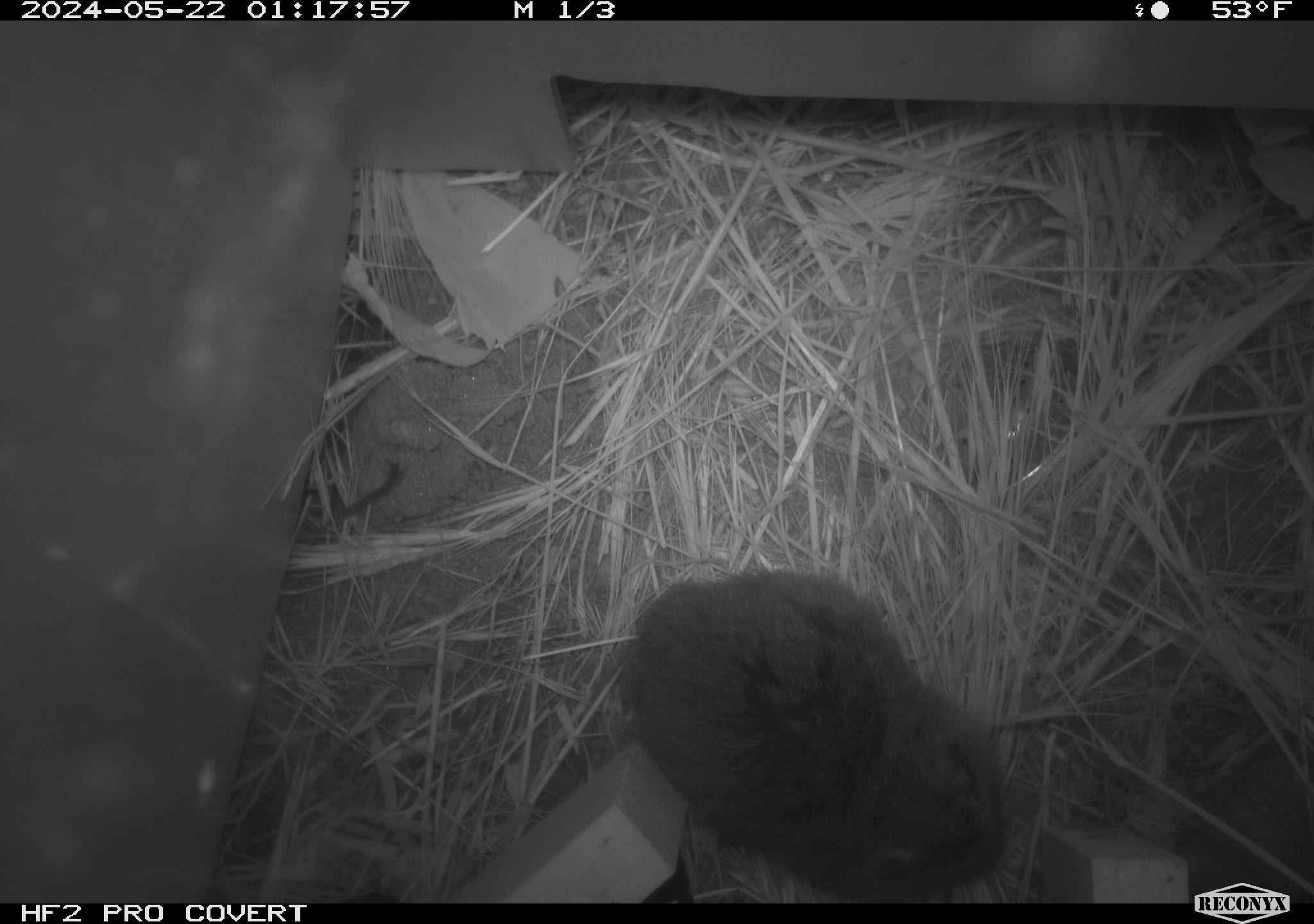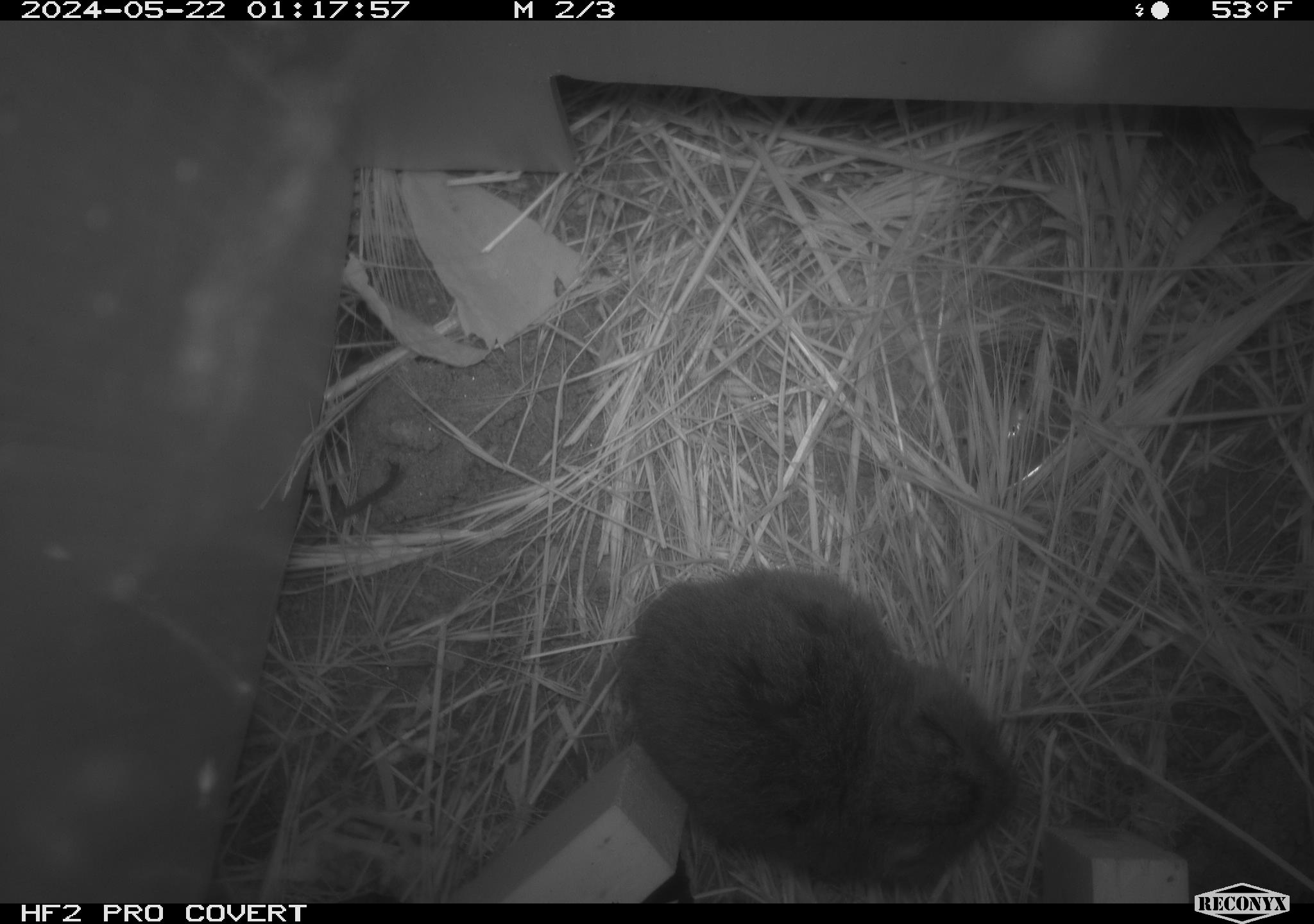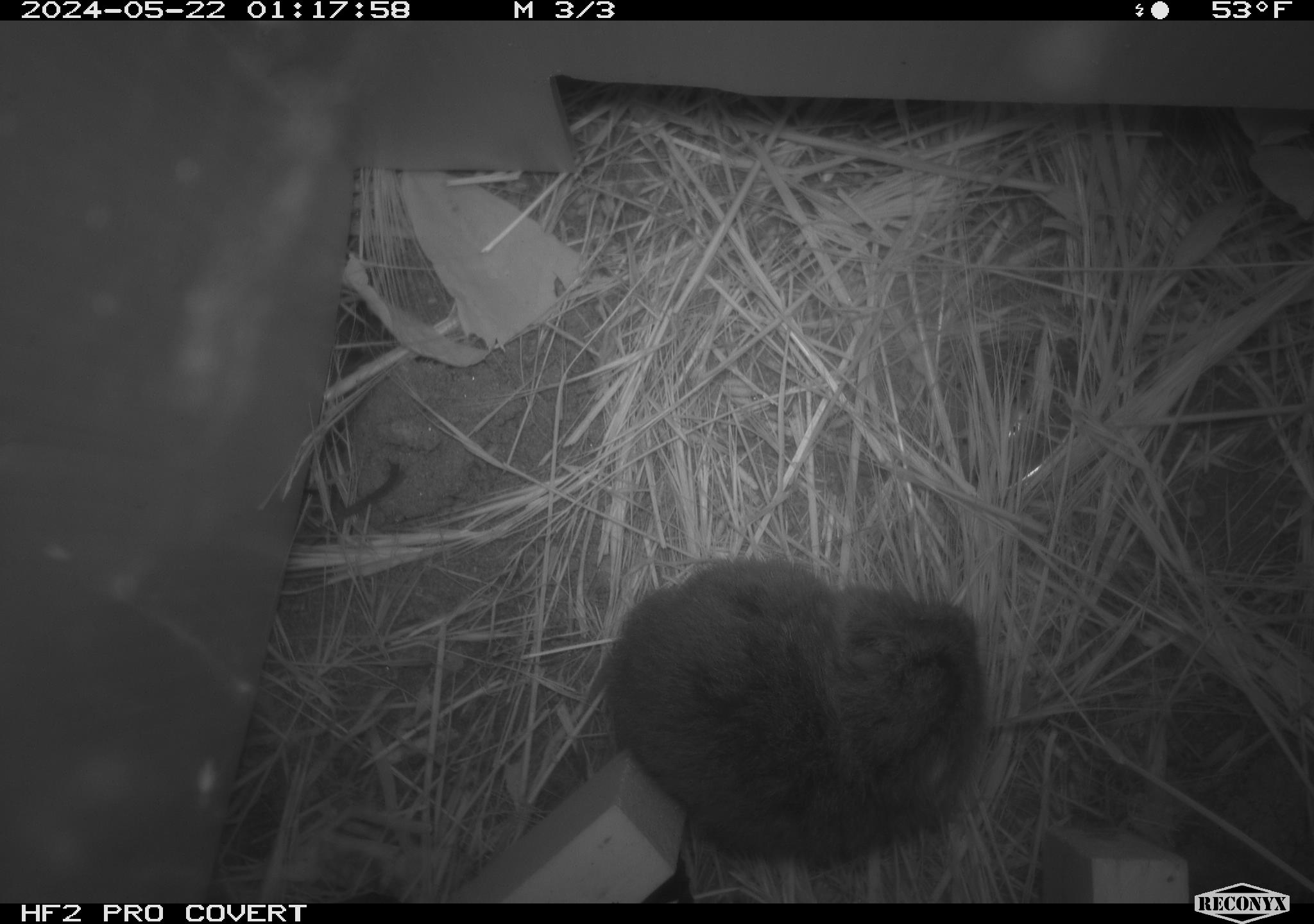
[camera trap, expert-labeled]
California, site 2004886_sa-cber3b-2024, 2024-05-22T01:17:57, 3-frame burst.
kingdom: Animalia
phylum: Chordata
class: Mammalia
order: Rodentia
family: Cricetidae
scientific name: Arvicolinae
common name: voles, lemmings, and muskrats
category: arvicolinae subfamily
Arvicolinae subfamily (voles, lemmings, and muskrats) (Arvicolinae).